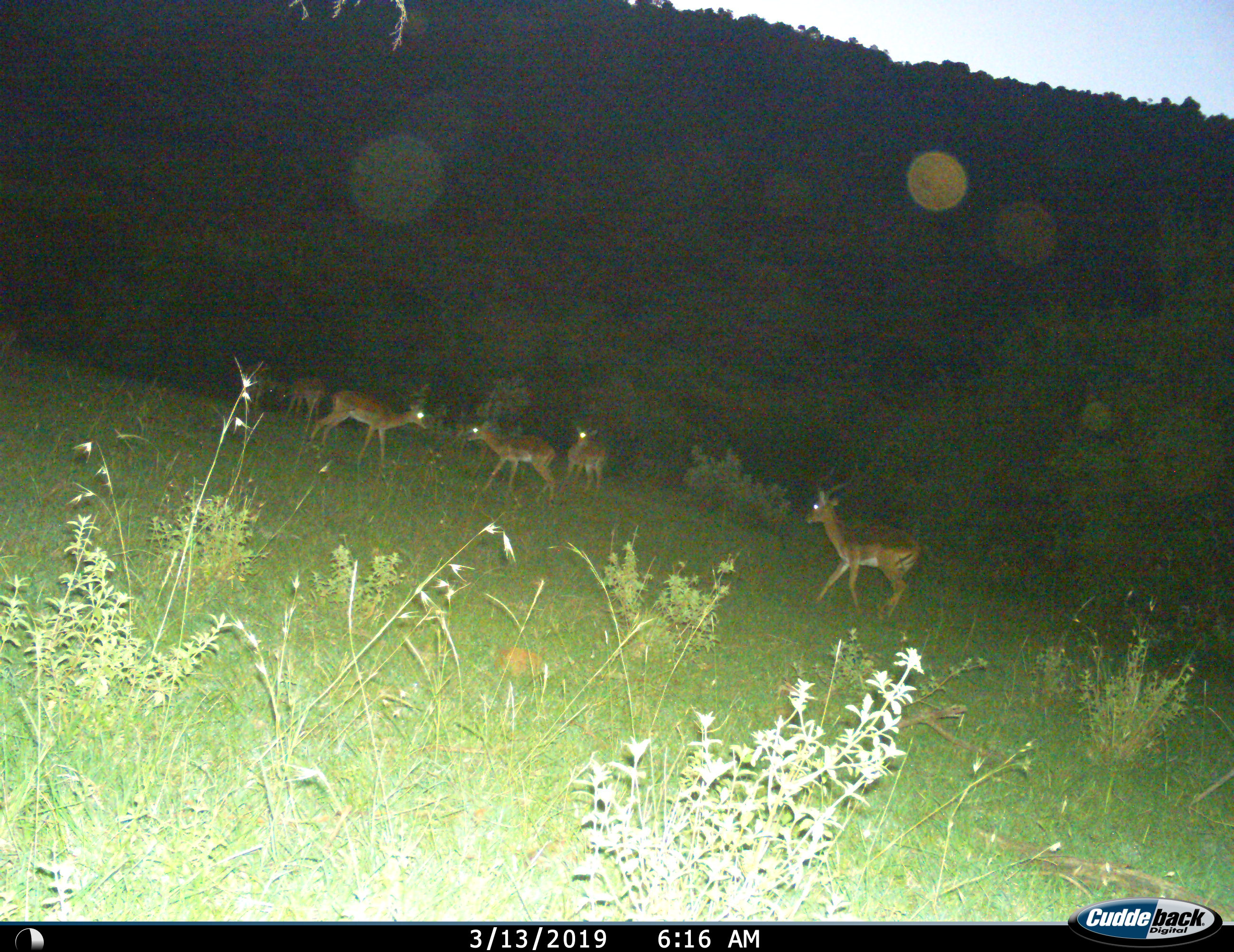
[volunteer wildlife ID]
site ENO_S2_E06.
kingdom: Animalia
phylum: Chordata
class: Mammalia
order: Artiodactyla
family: Bovidae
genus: Aepyceros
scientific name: Aepyceros melampus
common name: impala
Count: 6.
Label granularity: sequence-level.